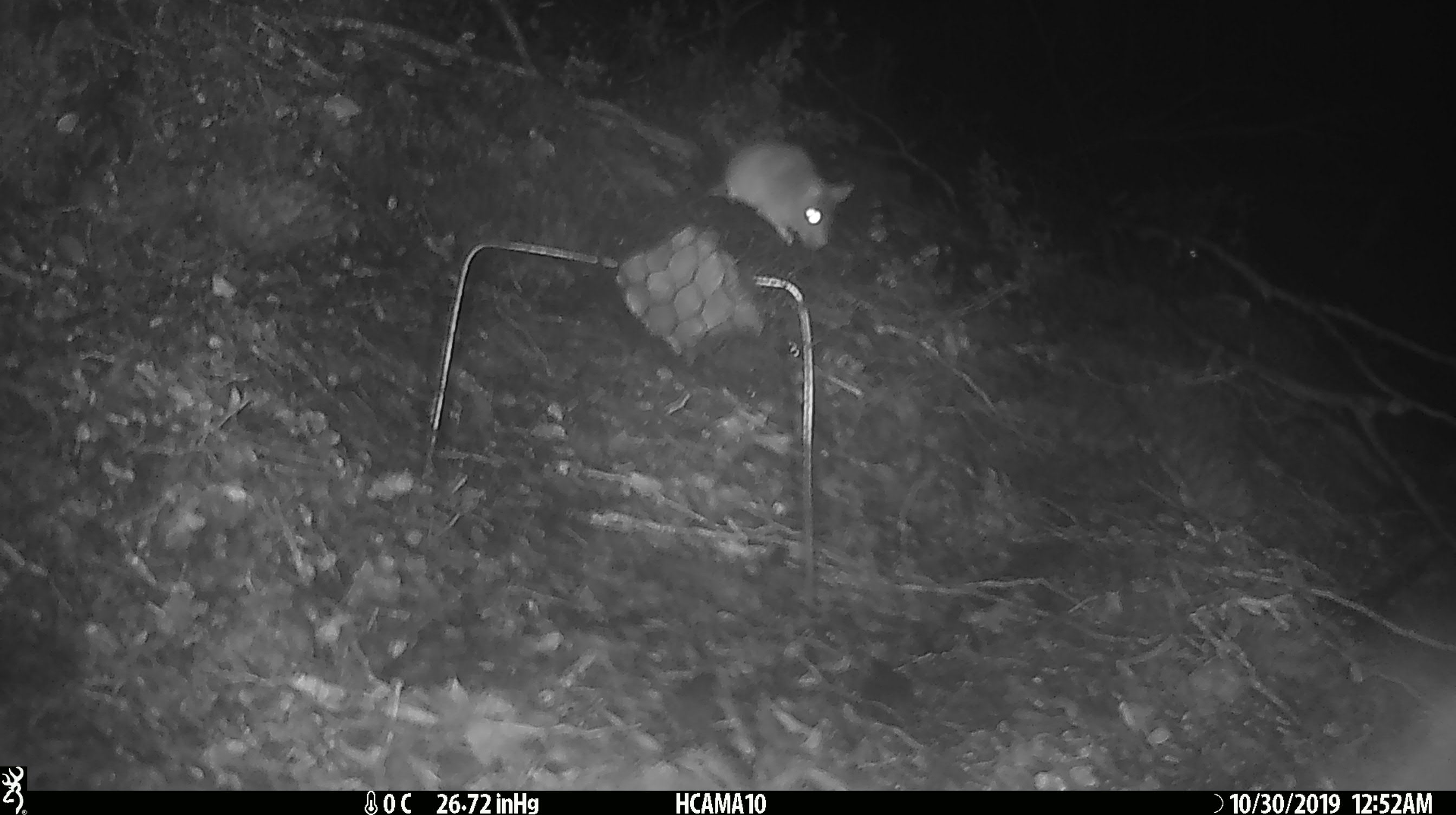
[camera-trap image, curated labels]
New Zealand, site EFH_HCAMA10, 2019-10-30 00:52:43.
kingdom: Animalia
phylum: Chordata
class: Mammalia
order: Rodentia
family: Muridae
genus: Mus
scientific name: Mus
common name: mouse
Mouse (Mus).